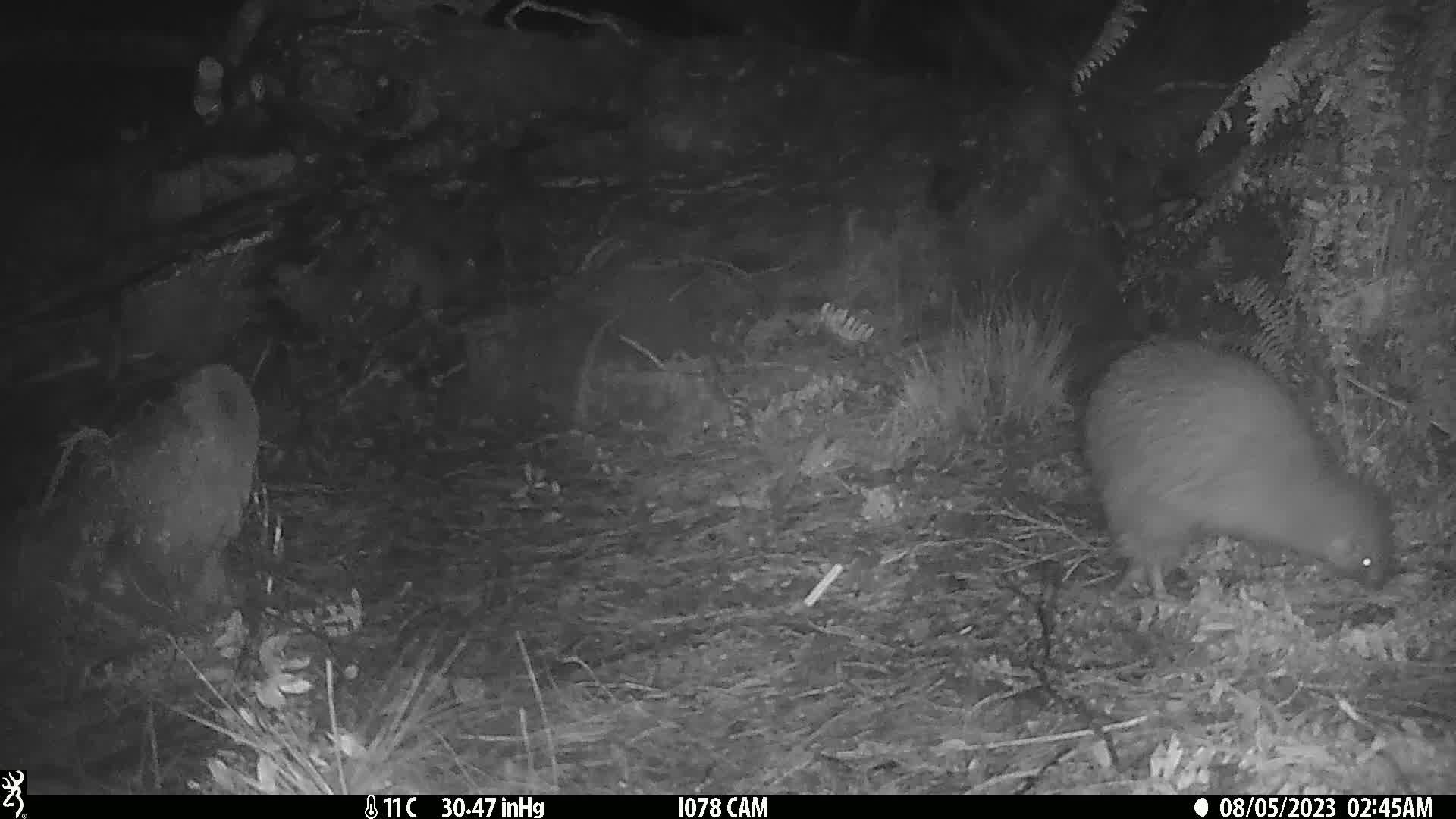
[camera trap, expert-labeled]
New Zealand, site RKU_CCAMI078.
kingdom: Animalia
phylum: Chordata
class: Aves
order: Apterygiformes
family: Apterygidae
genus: Apteryx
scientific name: Apteryx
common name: kiwi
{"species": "kiwi (Apteryx)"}